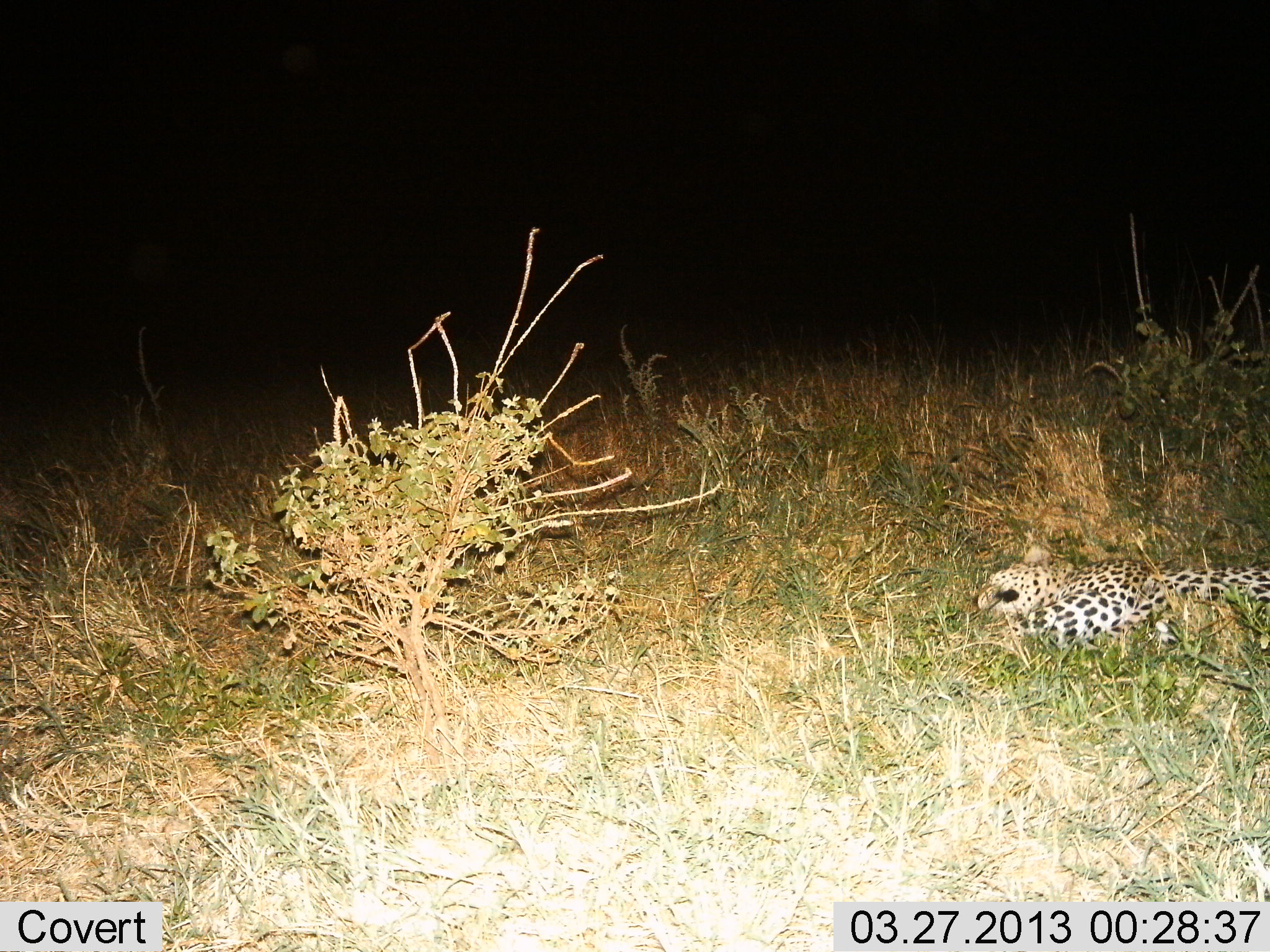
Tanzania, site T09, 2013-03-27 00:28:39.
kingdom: Animalia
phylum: Chordata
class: Mammalia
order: Carnivora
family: Felidae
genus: Panthera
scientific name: Panthera pardus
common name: leopard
Leopard (Panthera pardus), count 1. Behavior (volunteer vote fractions): standing 0%, resting 93%, moving 7%, interacting 0%. Young present (vote fraction): 0%. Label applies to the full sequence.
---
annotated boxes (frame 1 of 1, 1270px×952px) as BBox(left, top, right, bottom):
animal: BBox(971, 544, 1270, 663)